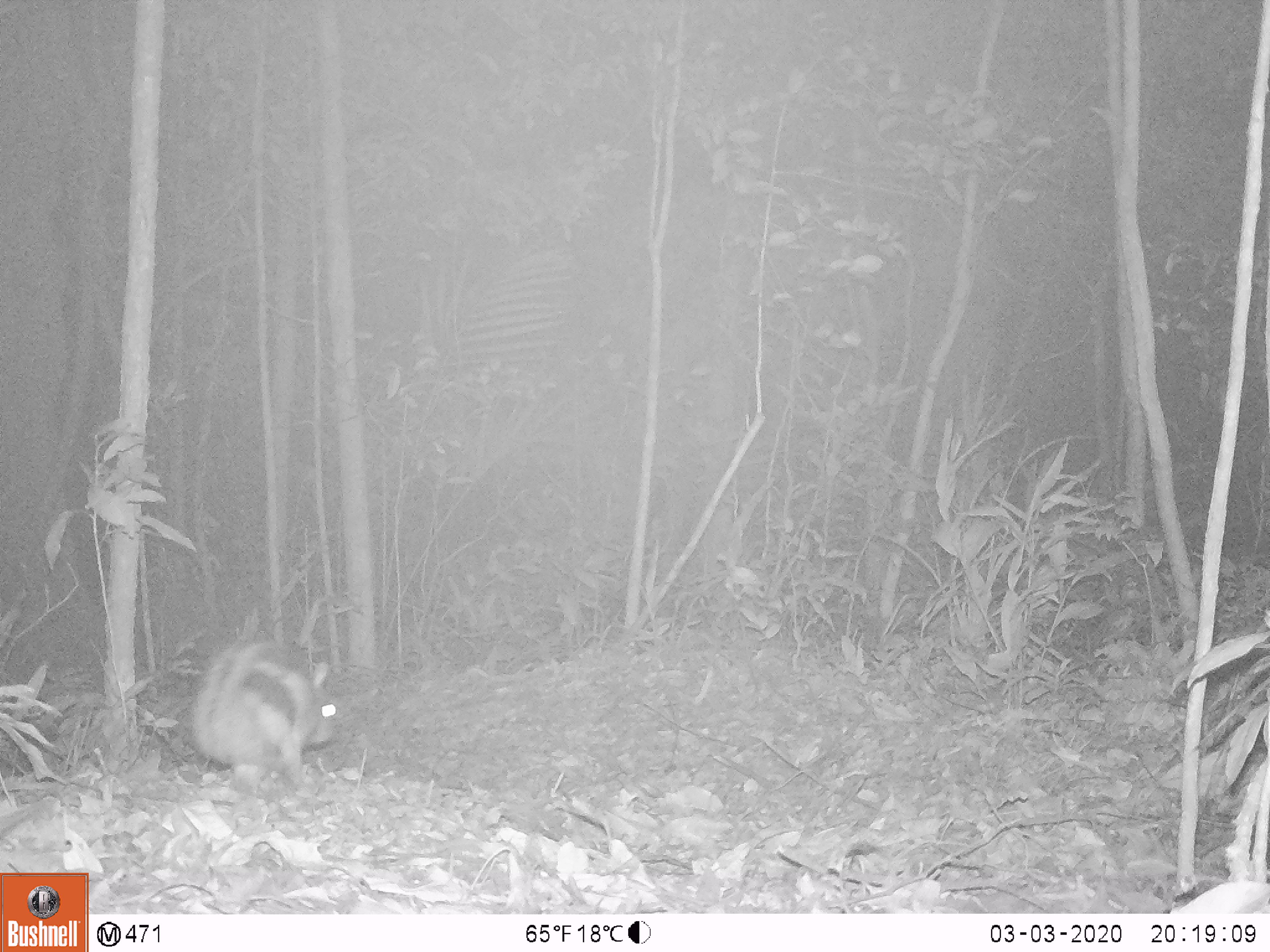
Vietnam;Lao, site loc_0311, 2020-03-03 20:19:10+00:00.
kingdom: Animalia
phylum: Chordata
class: Mammalia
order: Lagomorpha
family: Leporidae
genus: Nesolagus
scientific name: Nesolagus timminsi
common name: annamite striped rabbit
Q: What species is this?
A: Annamite striped rabbit (Nesolagus timminsi).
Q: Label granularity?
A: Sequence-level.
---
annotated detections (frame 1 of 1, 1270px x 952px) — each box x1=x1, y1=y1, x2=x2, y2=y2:
annamite striped rabbit: x1=193, y1=637, x2=339, y2=780